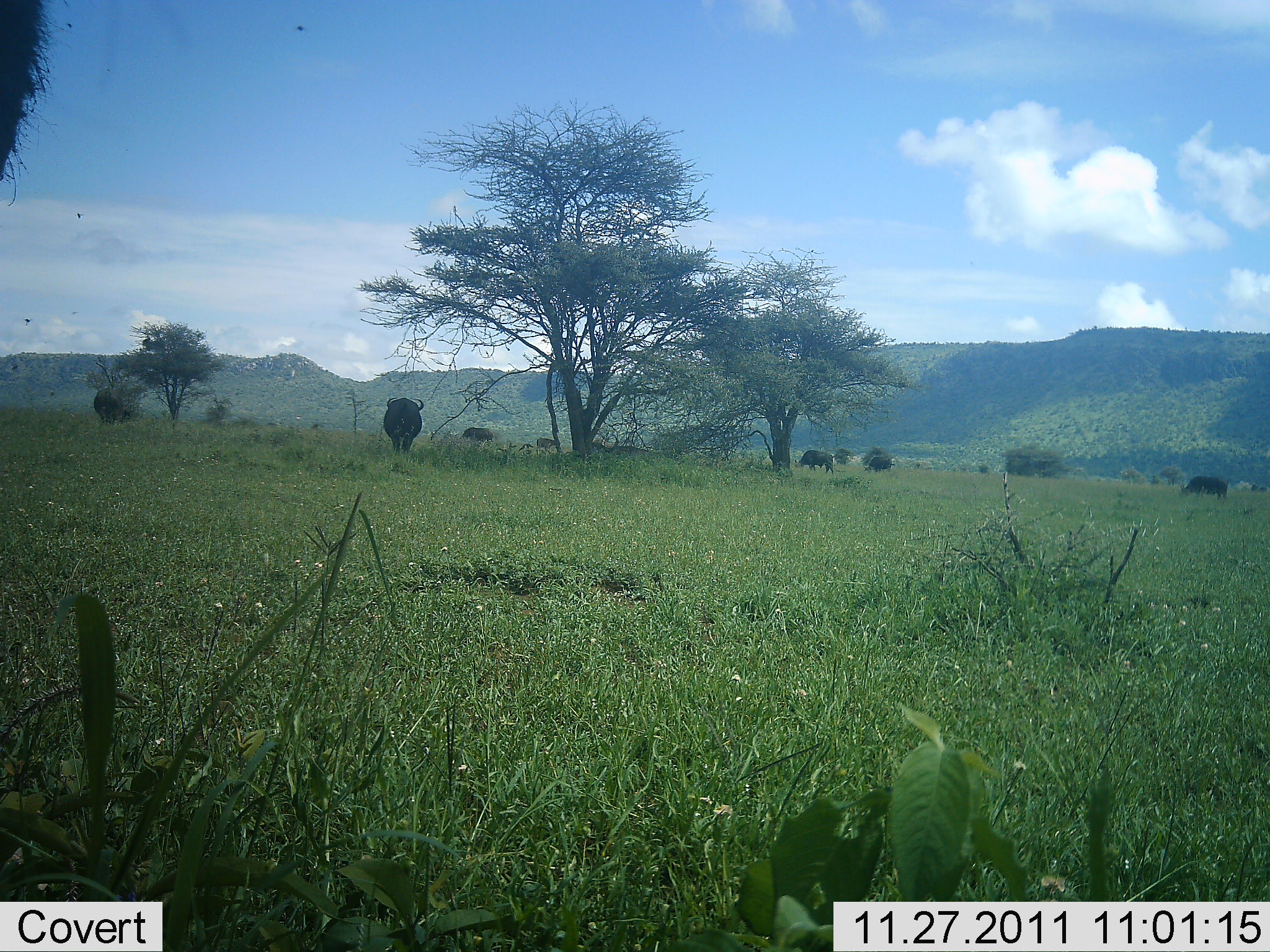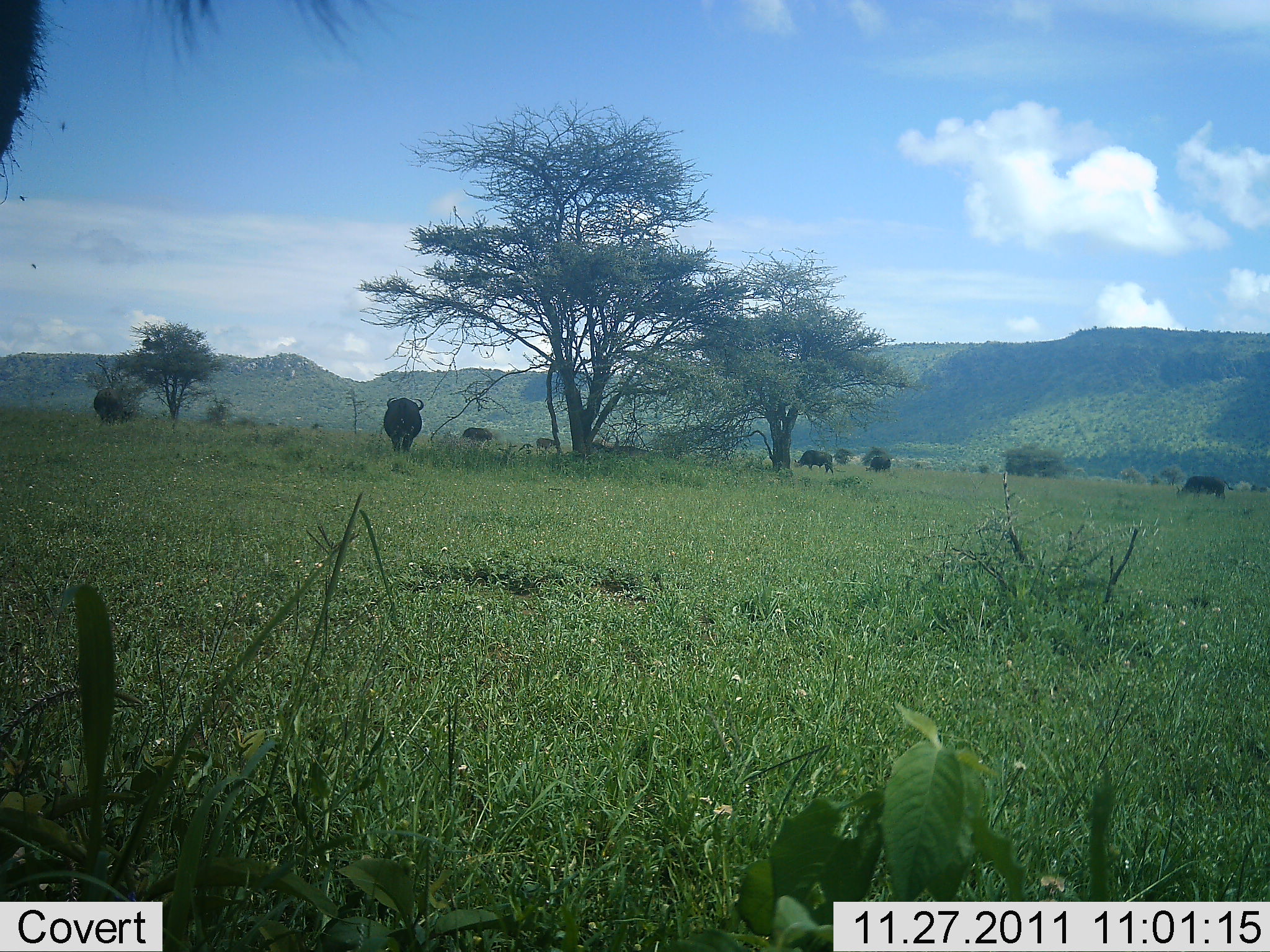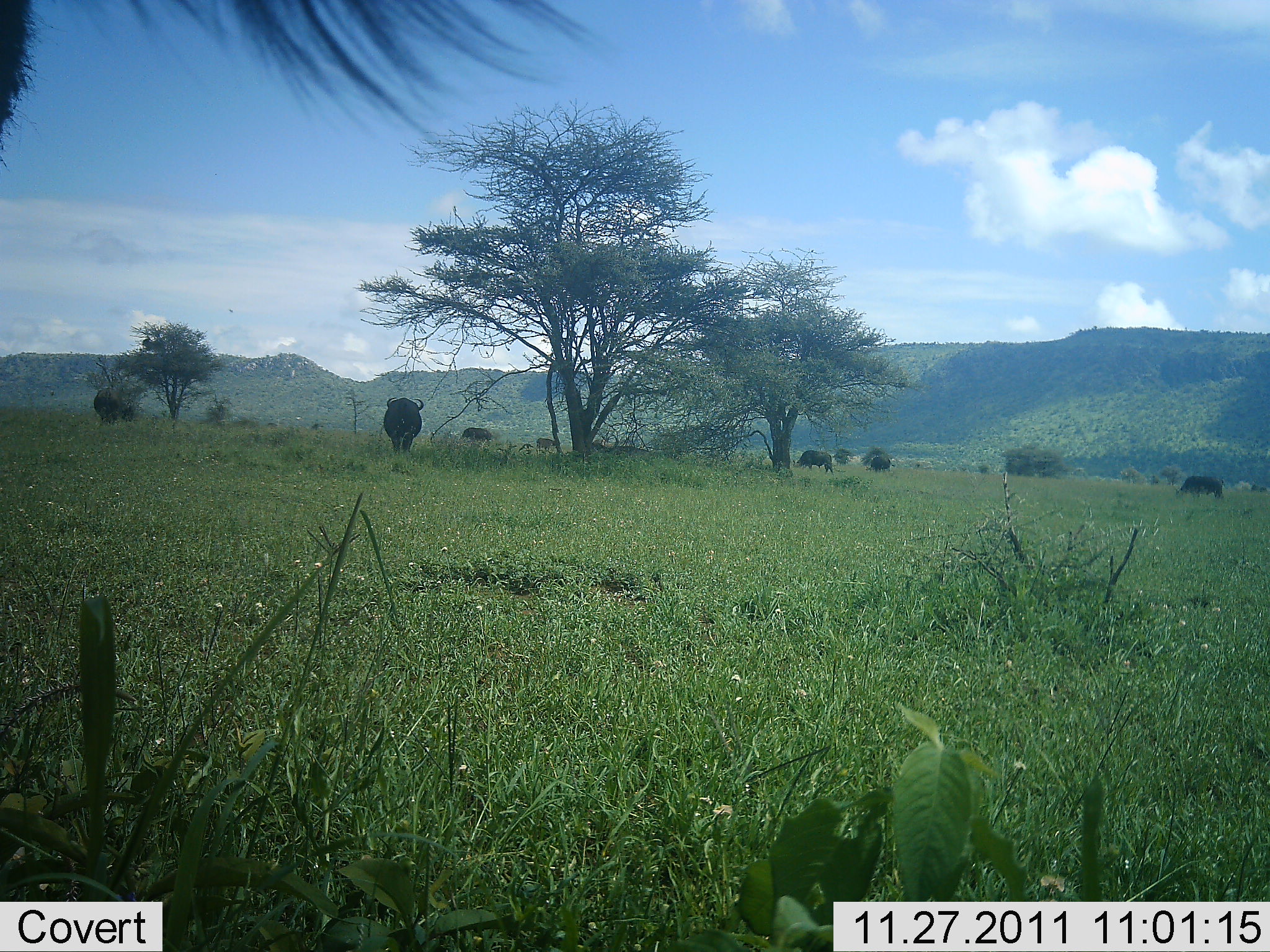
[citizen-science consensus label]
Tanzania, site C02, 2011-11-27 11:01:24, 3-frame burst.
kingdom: Animalia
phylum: Chordata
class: Mammalia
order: Artiodactyla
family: Bovidae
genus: Syncerus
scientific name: Syncerus caffer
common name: cape buffalo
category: buffalo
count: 6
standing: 78%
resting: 4%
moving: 9%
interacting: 0%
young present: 0%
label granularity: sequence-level